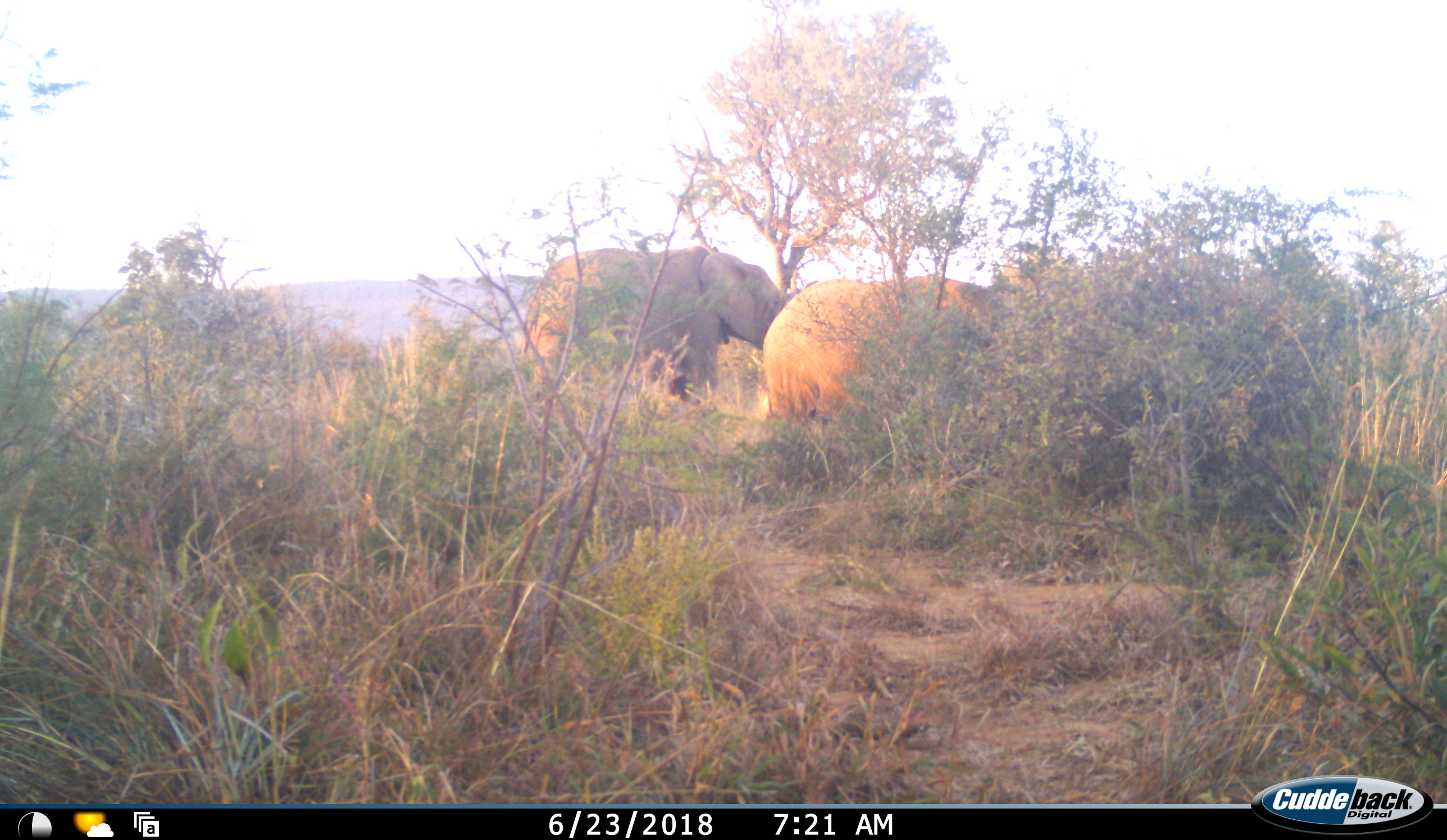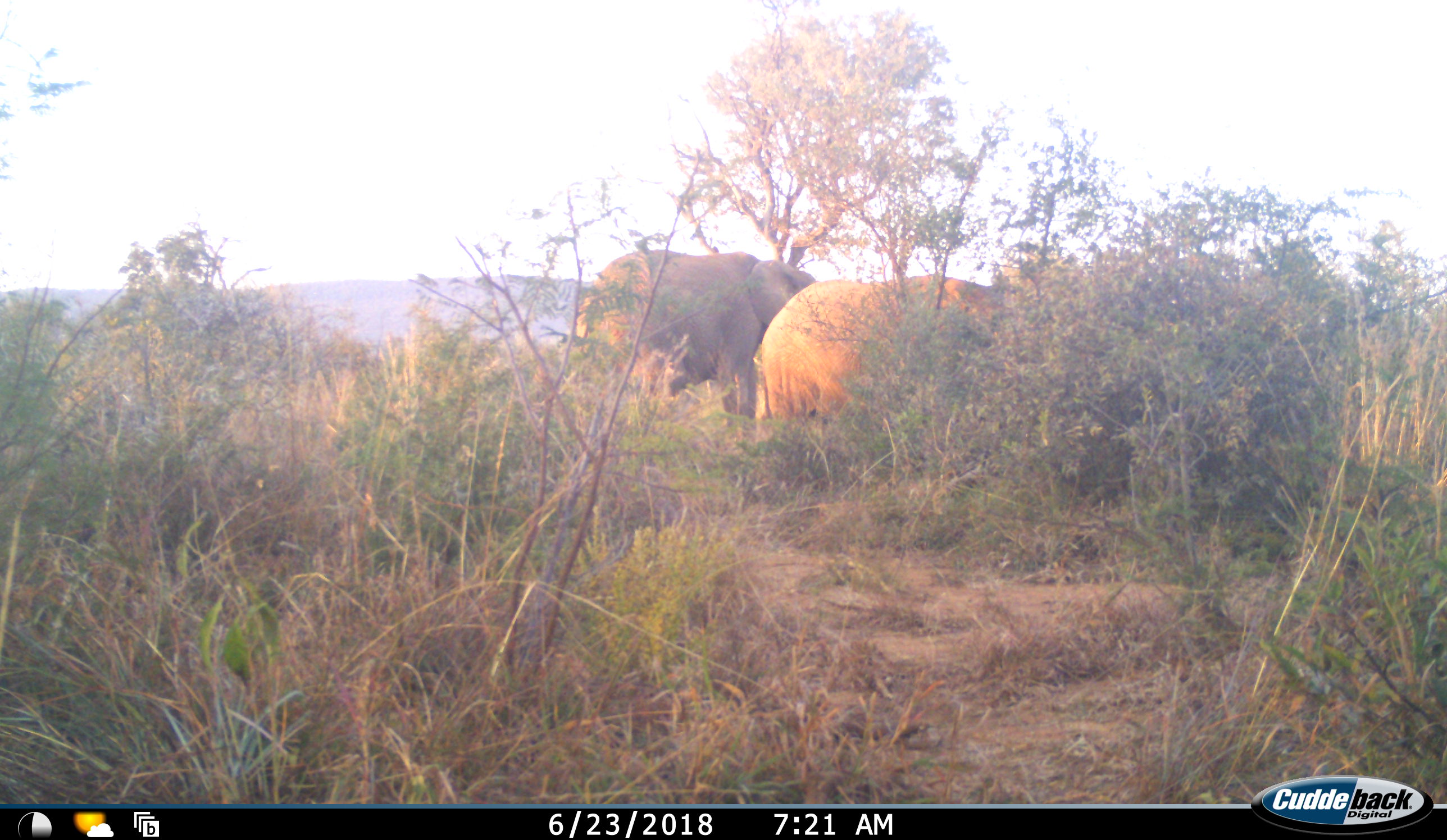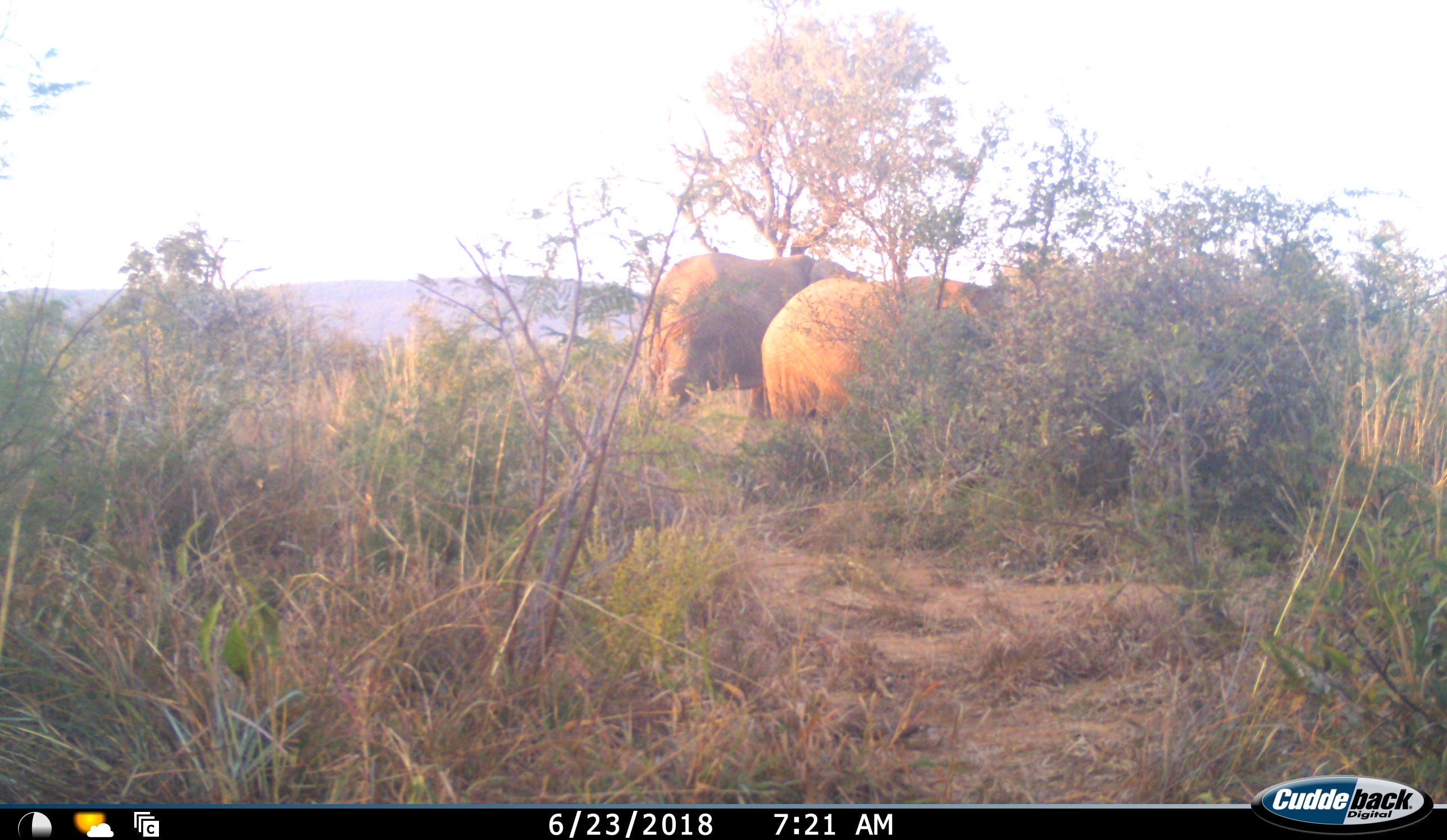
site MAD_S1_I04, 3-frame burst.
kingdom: Animalia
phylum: Chordata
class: Mammalia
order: Proboscidea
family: Elephantidae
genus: Loxodonta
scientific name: Loxodonta africana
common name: african bush elephant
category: elephant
Elephant (african bush elephant) (Loxodonta africana), count 2. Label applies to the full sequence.